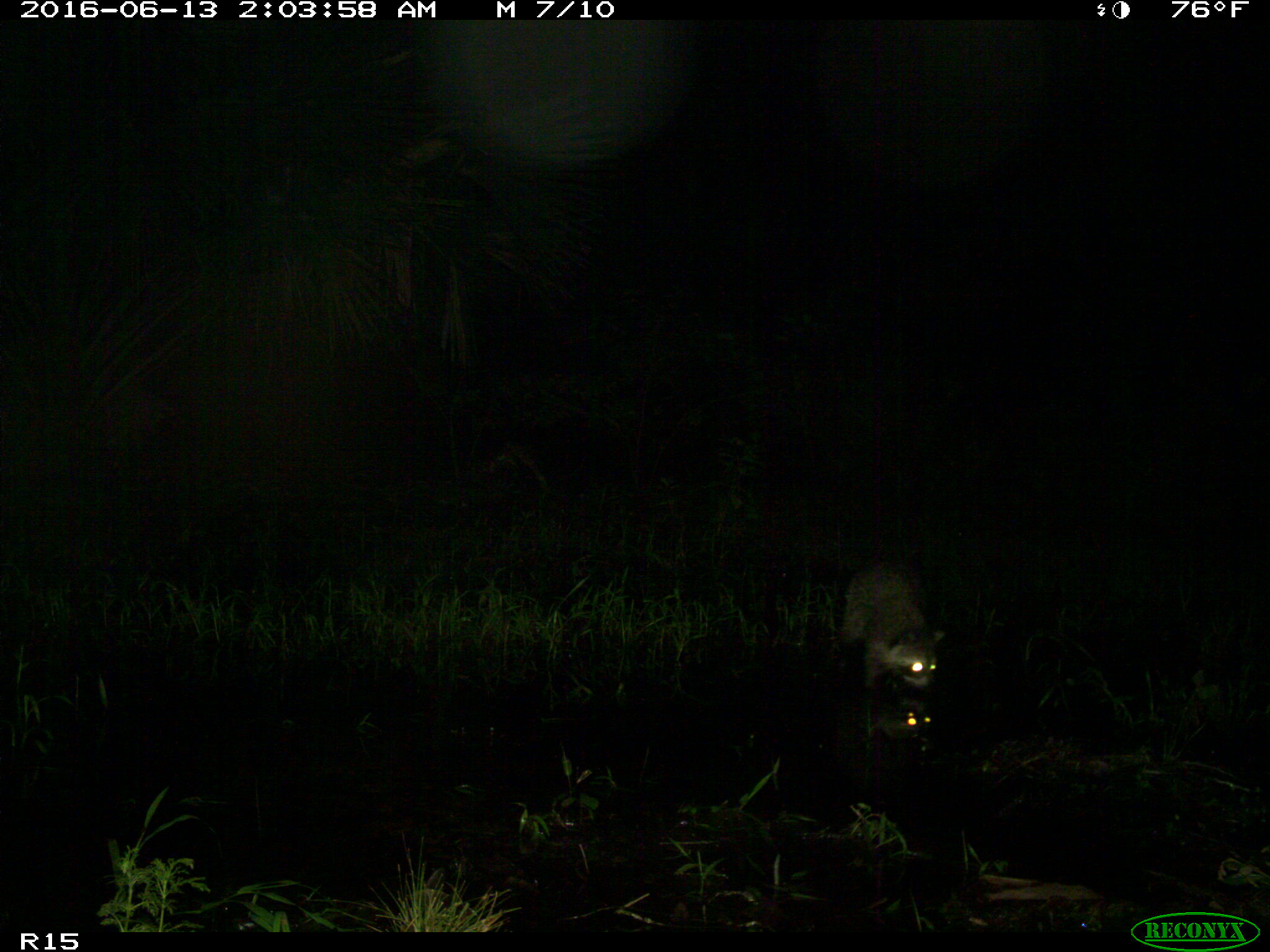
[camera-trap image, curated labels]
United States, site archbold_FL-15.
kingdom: Animalia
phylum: Chordata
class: Mammalia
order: Carnivora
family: Procyonidae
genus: Procyon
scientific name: Procyon lotor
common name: common raccoon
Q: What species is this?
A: Procyon lotor (common raccoon).